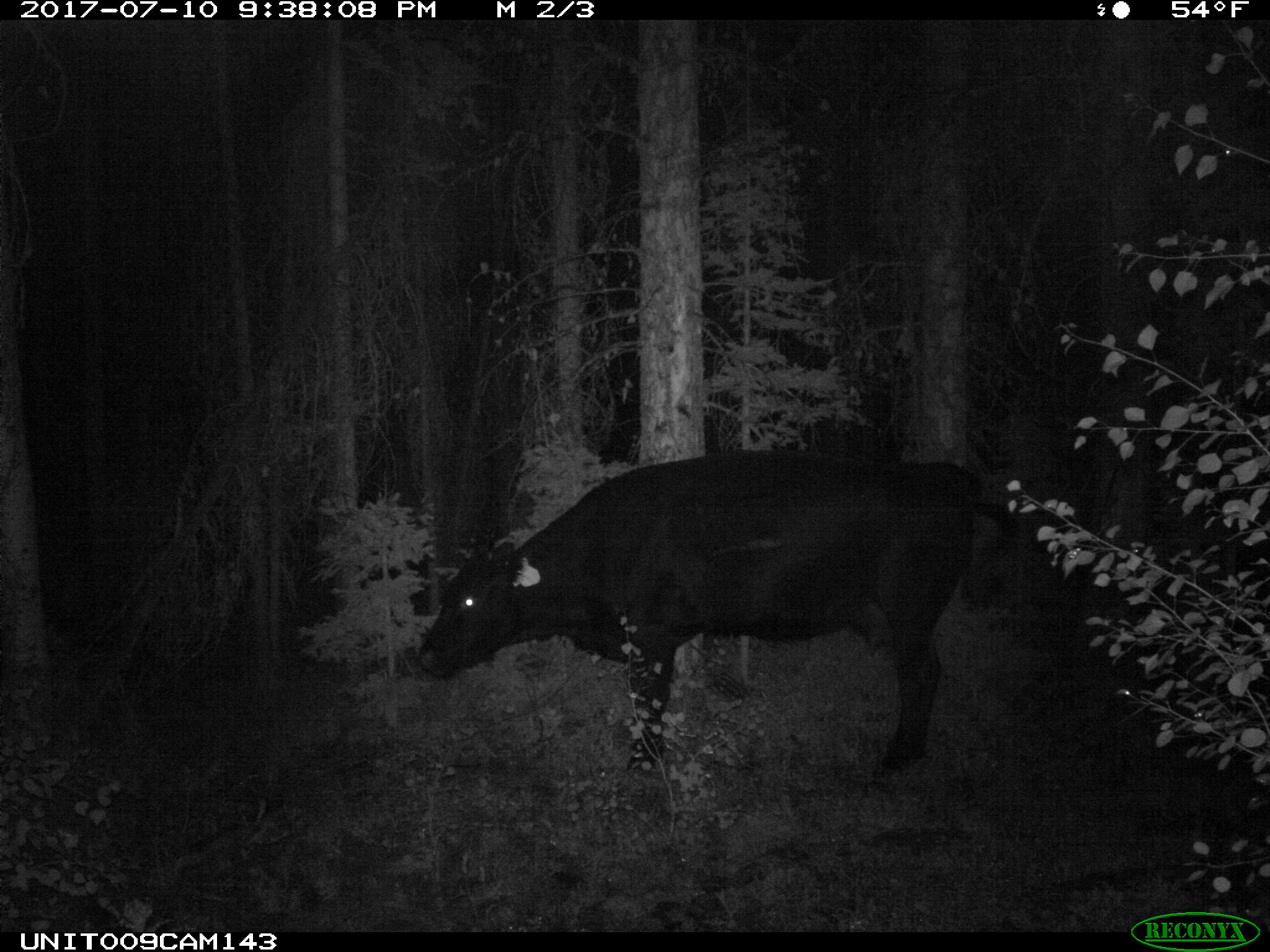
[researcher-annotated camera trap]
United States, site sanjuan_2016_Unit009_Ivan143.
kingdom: Animalia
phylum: Chordata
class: Mammalia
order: Artiodactyla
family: Bovidae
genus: Bos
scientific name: Bos taurus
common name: domestic cow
Bos taurus (domestic cow).